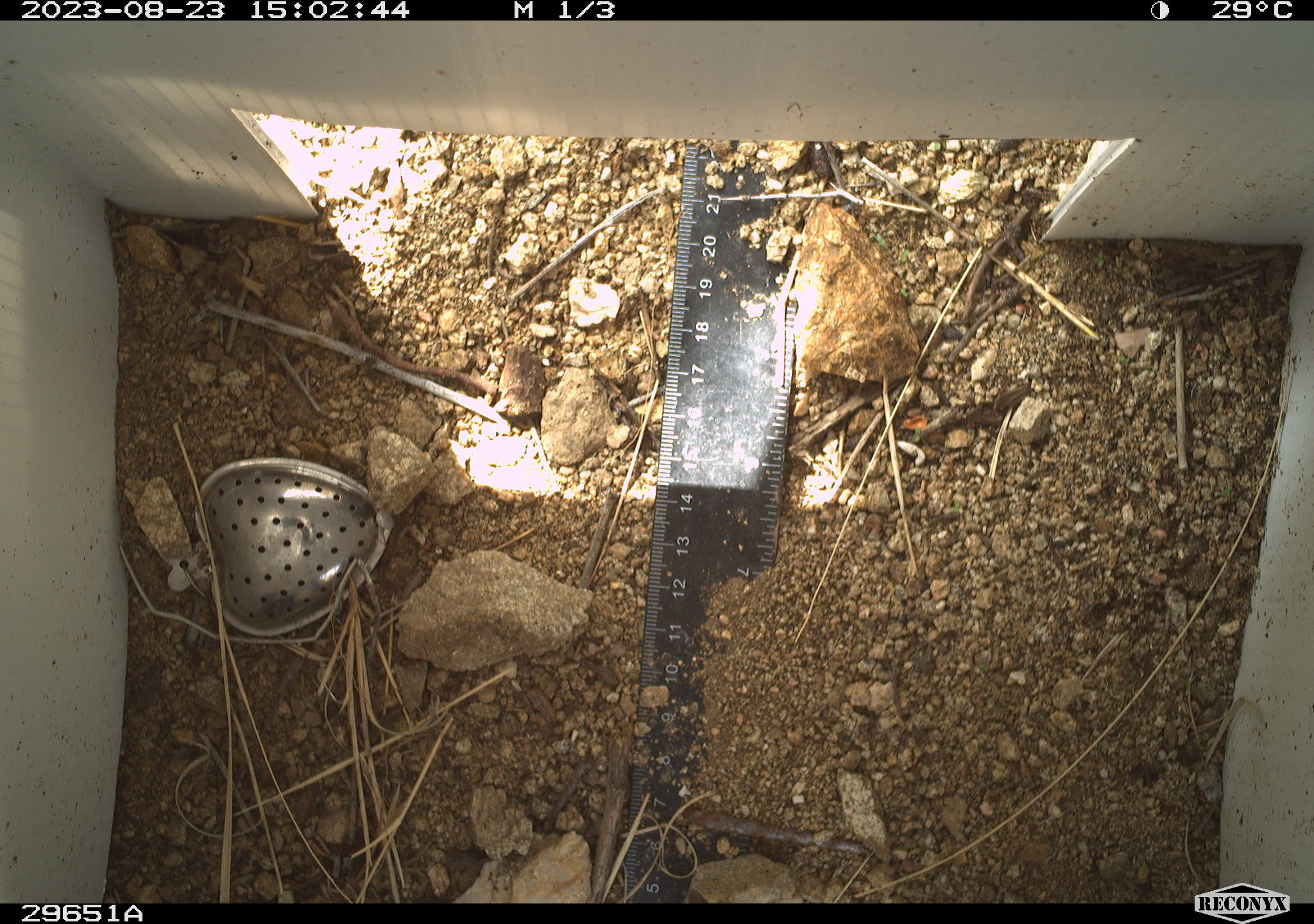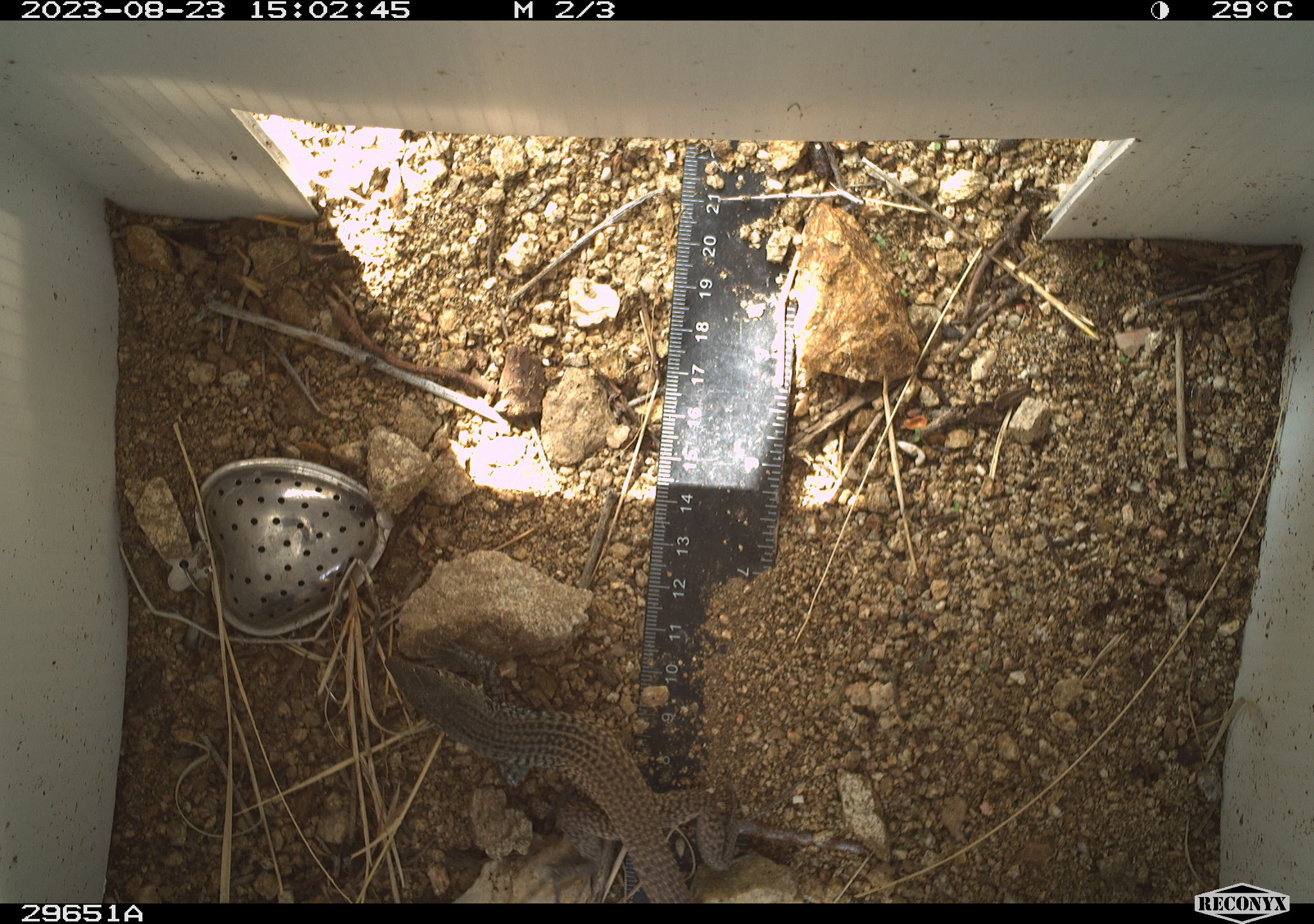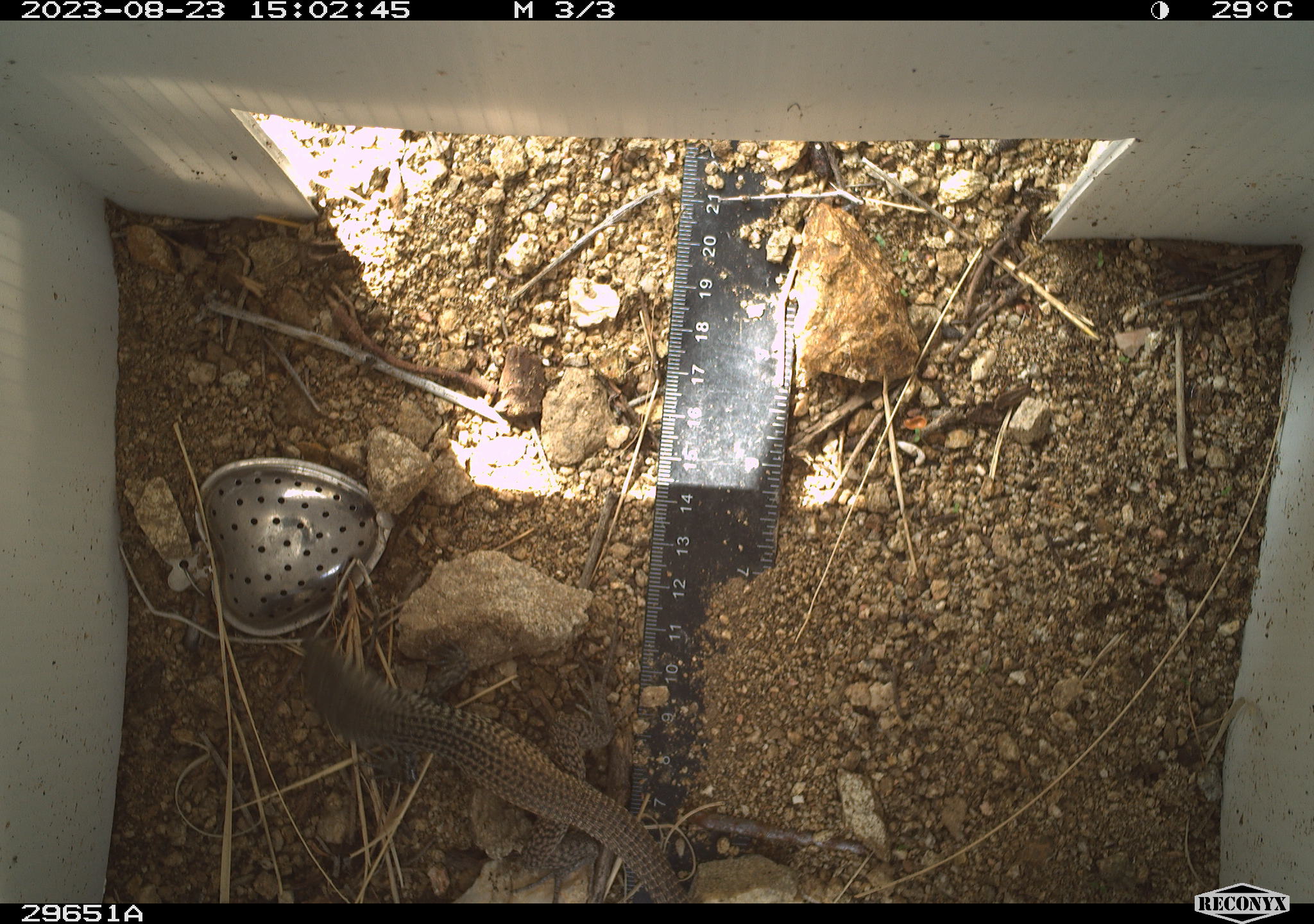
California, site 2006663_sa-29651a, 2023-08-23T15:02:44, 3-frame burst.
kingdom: Animalia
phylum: Chordata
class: Reptilia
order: Squamata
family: Teiidae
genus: Aspidoscelis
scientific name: Aspidoscelis tigris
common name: western whiptail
Western whiptail (Aspidoscelis tigris).